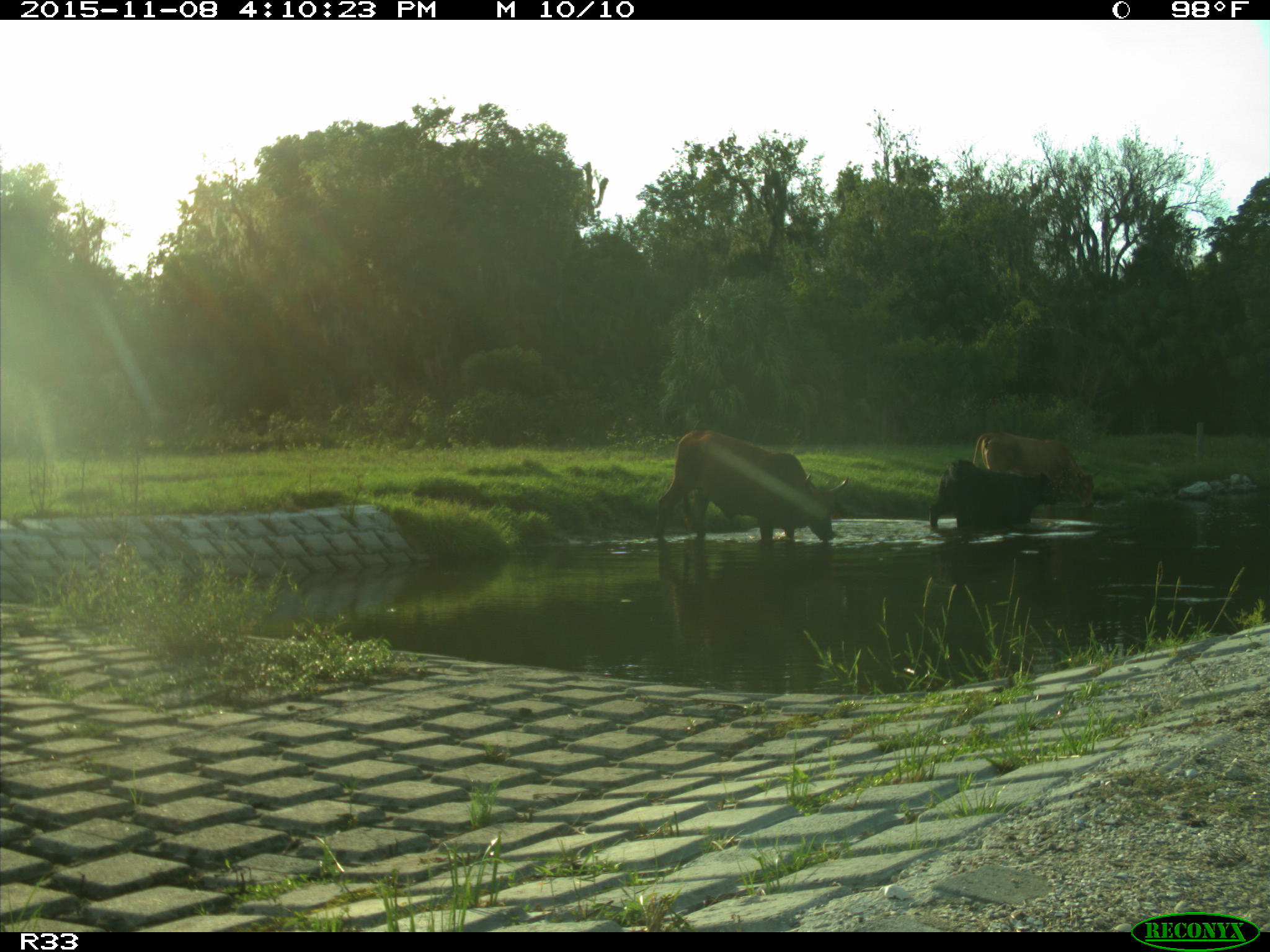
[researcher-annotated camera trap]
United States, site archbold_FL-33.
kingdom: Animalia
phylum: Chordata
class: Mammalia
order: Artiodactyla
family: Bovidae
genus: Bos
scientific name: Bos taurus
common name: domestic cow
Bos taurus (domestic cow).